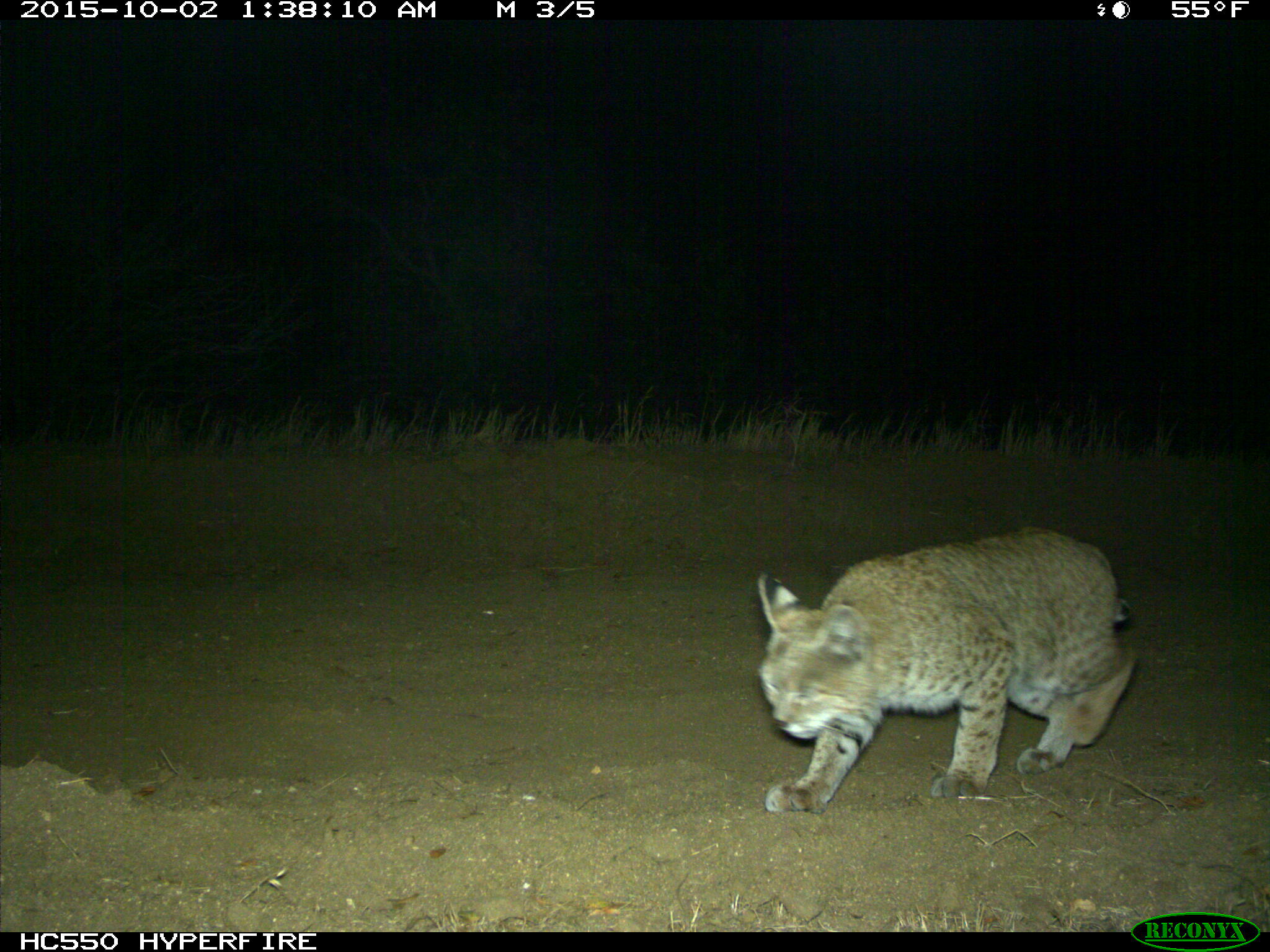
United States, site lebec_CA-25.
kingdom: Animalia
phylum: Chordata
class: Mammalia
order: Carnivora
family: Felidae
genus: Lynx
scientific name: Lynx rufus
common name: bobcat